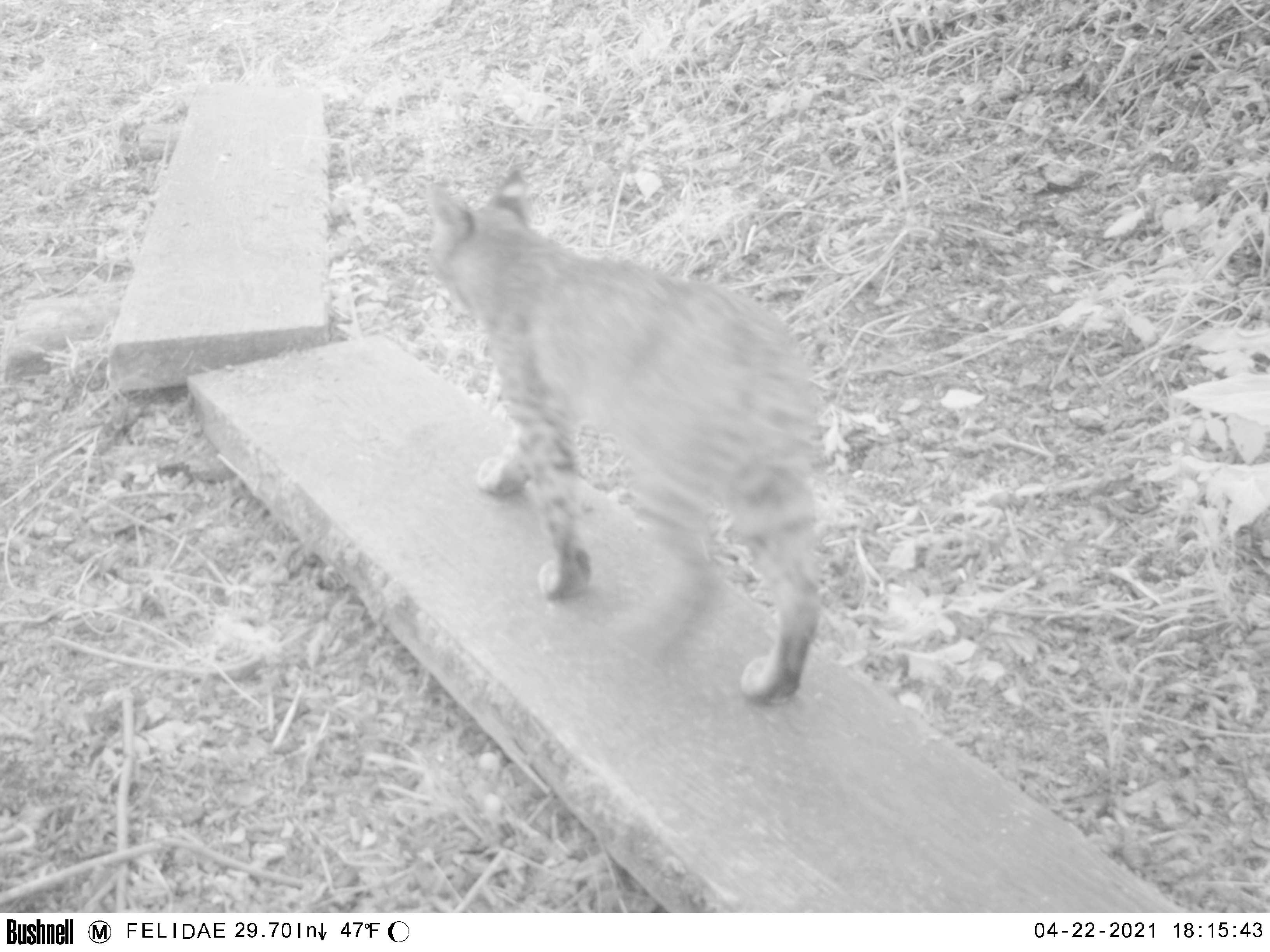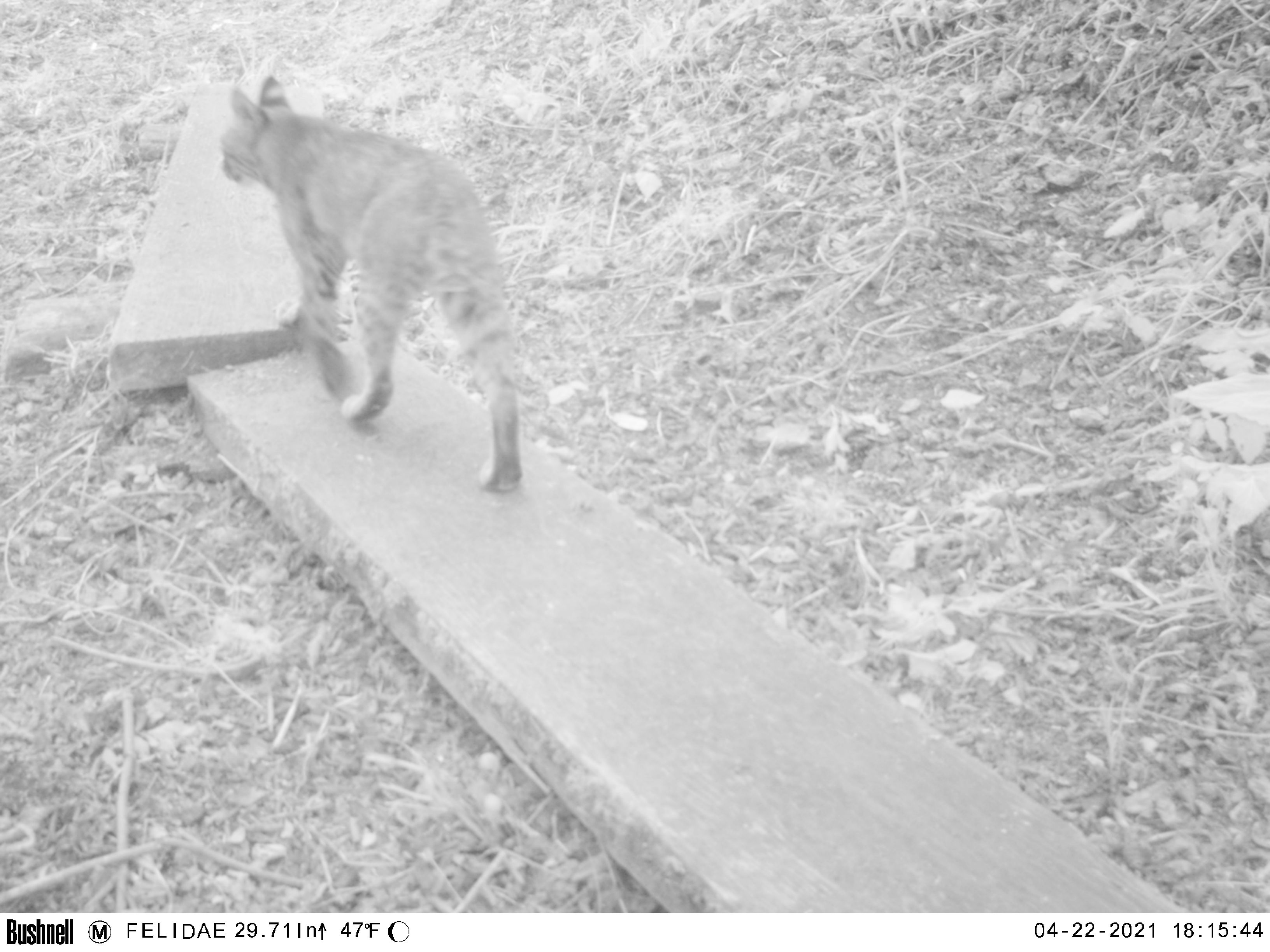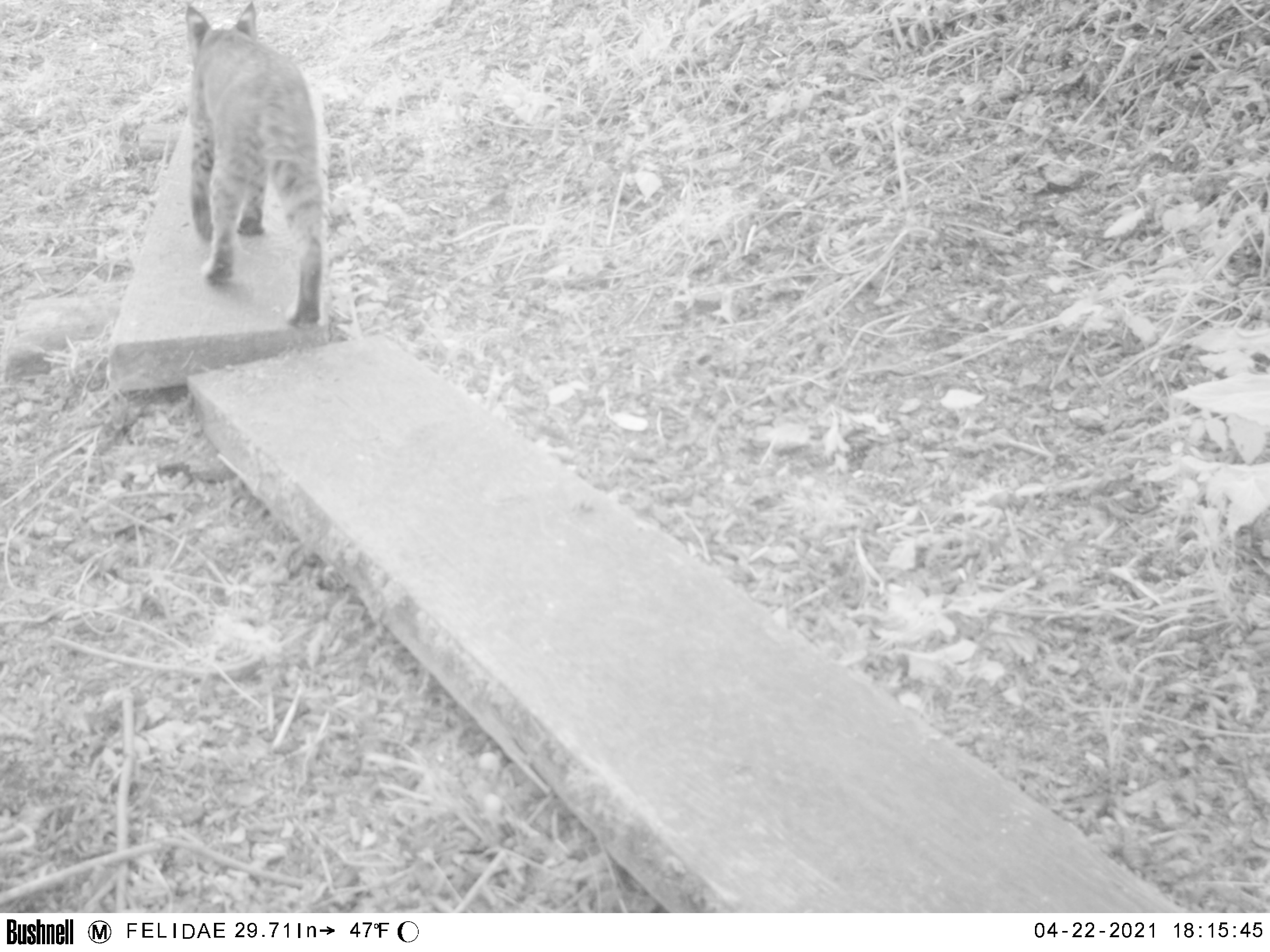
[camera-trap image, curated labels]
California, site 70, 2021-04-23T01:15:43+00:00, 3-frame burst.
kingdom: Animalia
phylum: Chordata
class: Mammalia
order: Carnivora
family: Felidae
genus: Lynx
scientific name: Lynx rufus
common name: bobcat